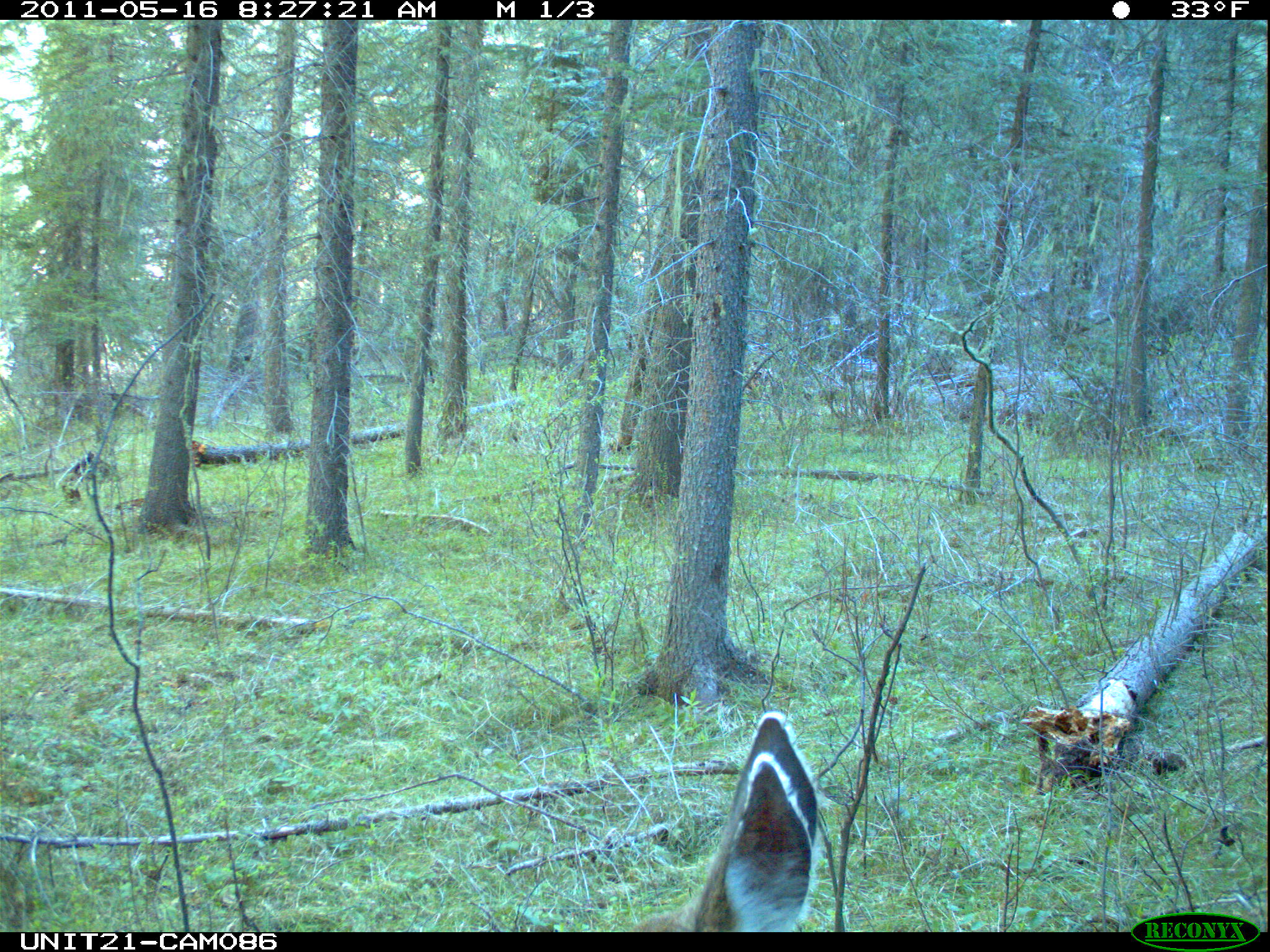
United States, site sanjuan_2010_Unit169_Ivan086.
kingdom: Animalia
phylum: Chordata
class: Mammalia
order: Artiodactyla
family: Cervidae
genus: Odocoileus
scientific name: Odocoileus hemionus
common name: mule deer